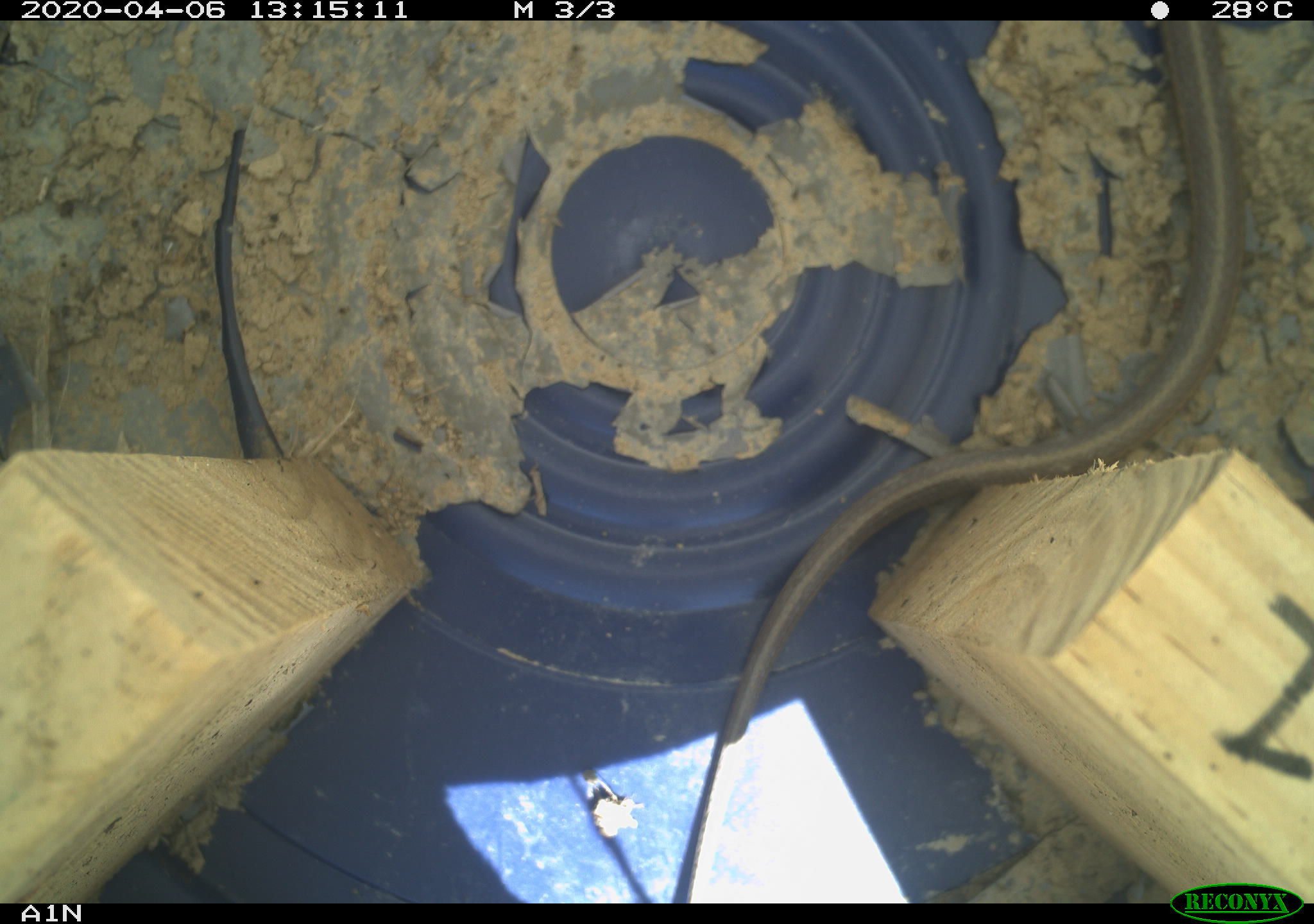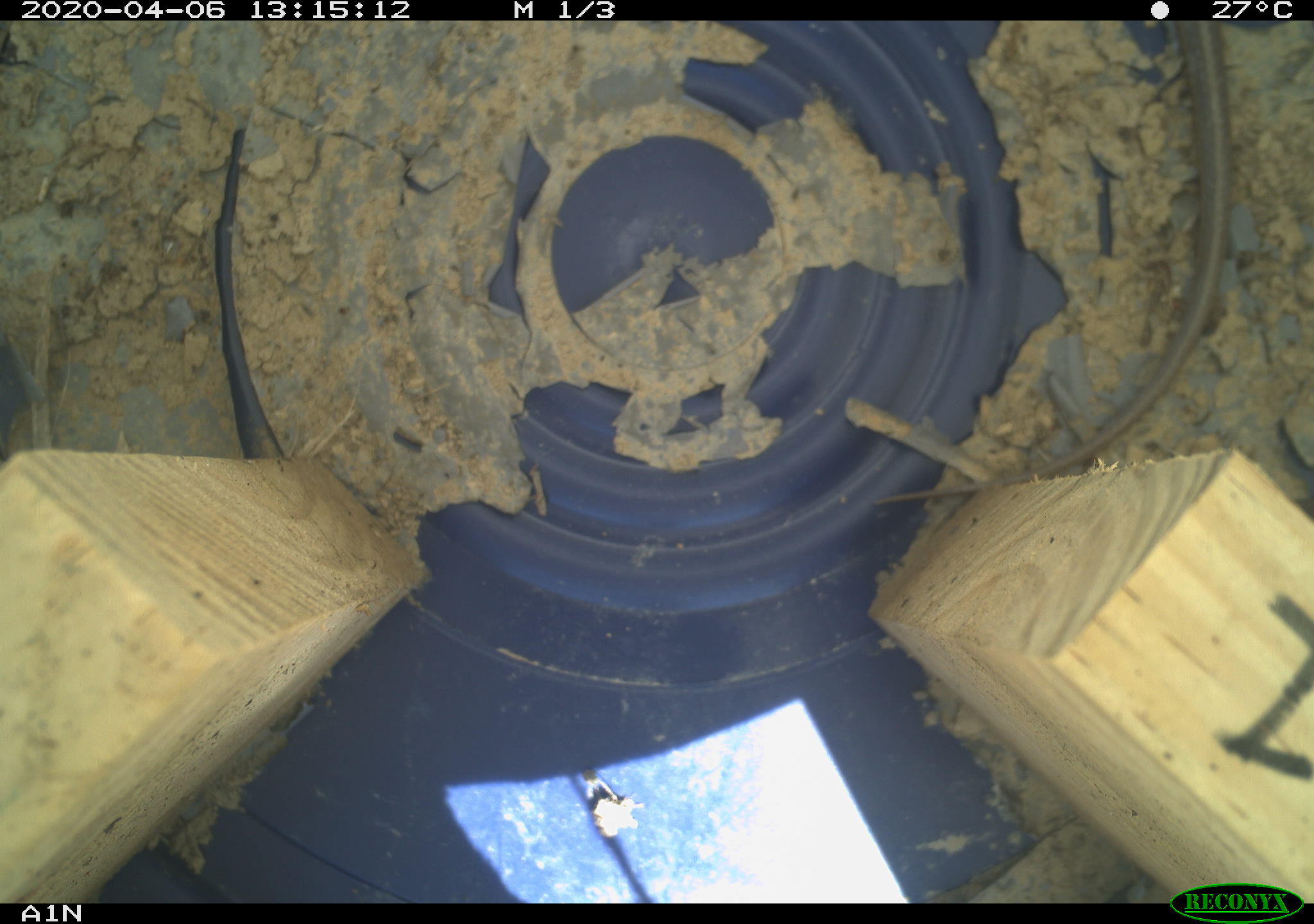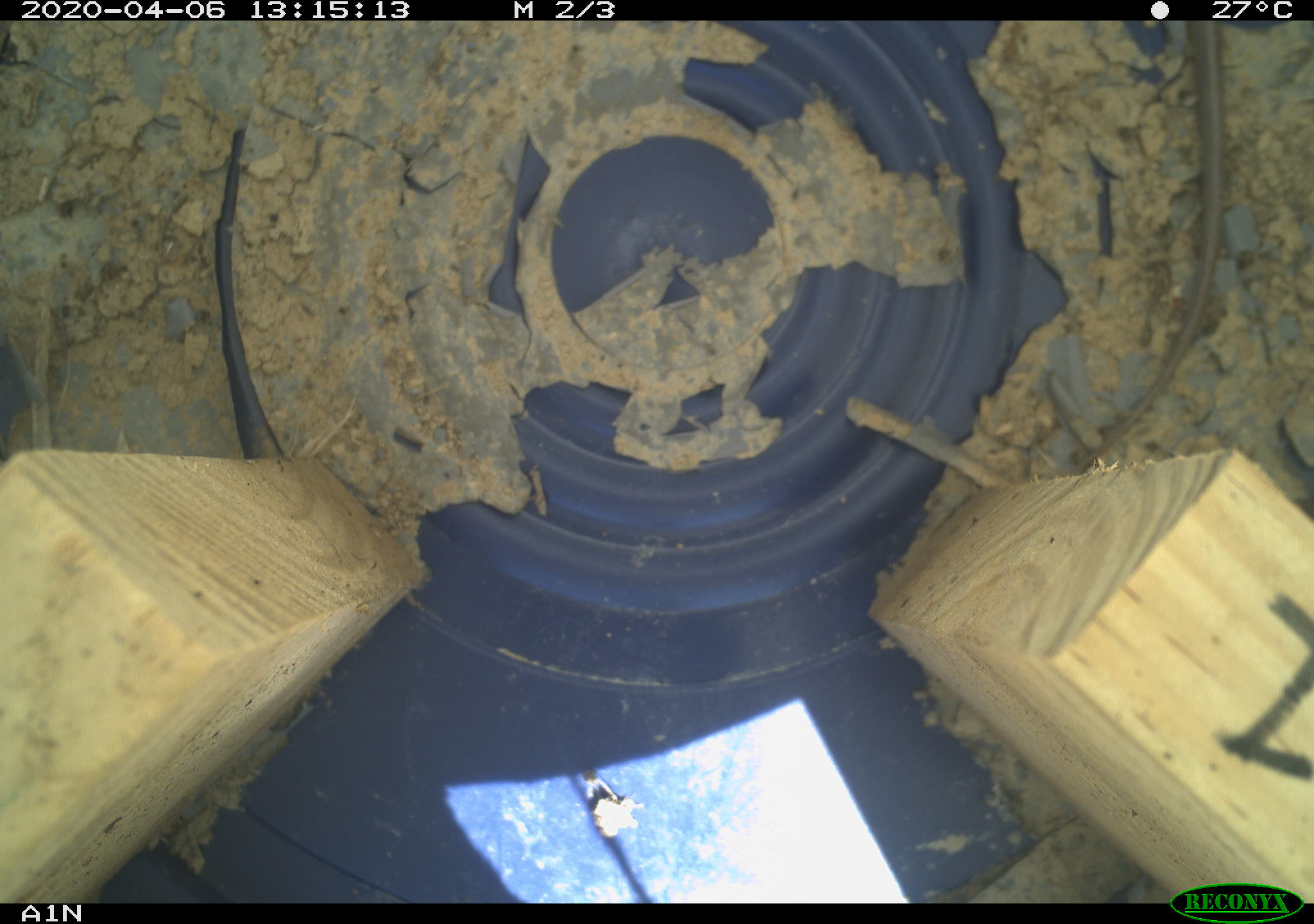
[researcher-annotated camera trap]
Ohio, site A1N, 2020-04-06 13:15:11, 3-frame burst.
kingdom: Animalia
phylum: Chordata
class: Reptilia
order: Squamata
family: Colubridae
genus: Thamnophis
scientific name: Thamnophis sirtalis sirtalis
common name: eastern gartersnake